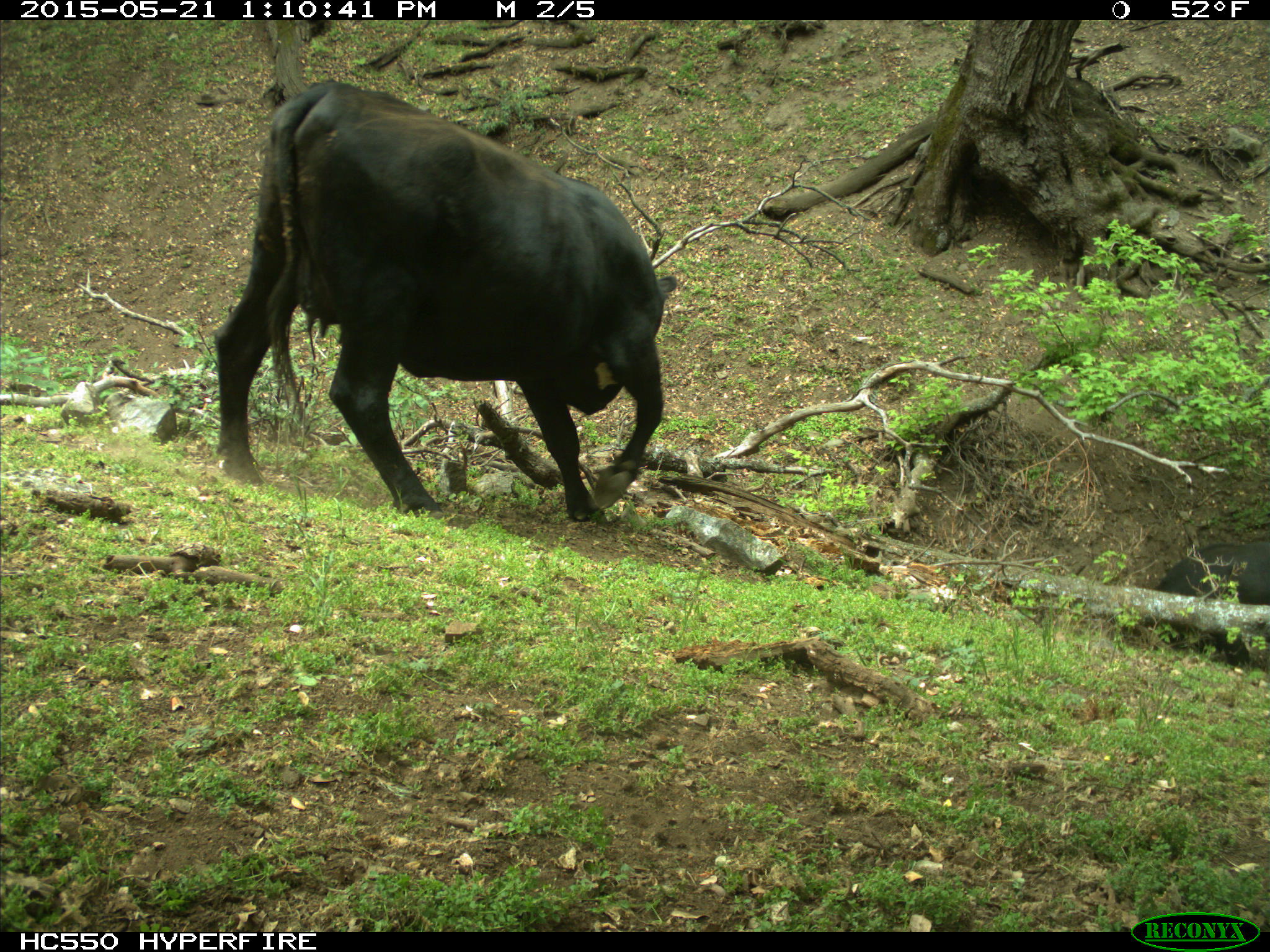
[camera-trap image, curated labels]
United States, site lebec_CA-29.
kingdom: Animalia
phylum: Chordata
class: Mammalia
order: Artiodactyla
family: Bovidae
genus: Bos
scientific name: Bos taurus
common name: domestic cow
Bos taurus (domestic cow).